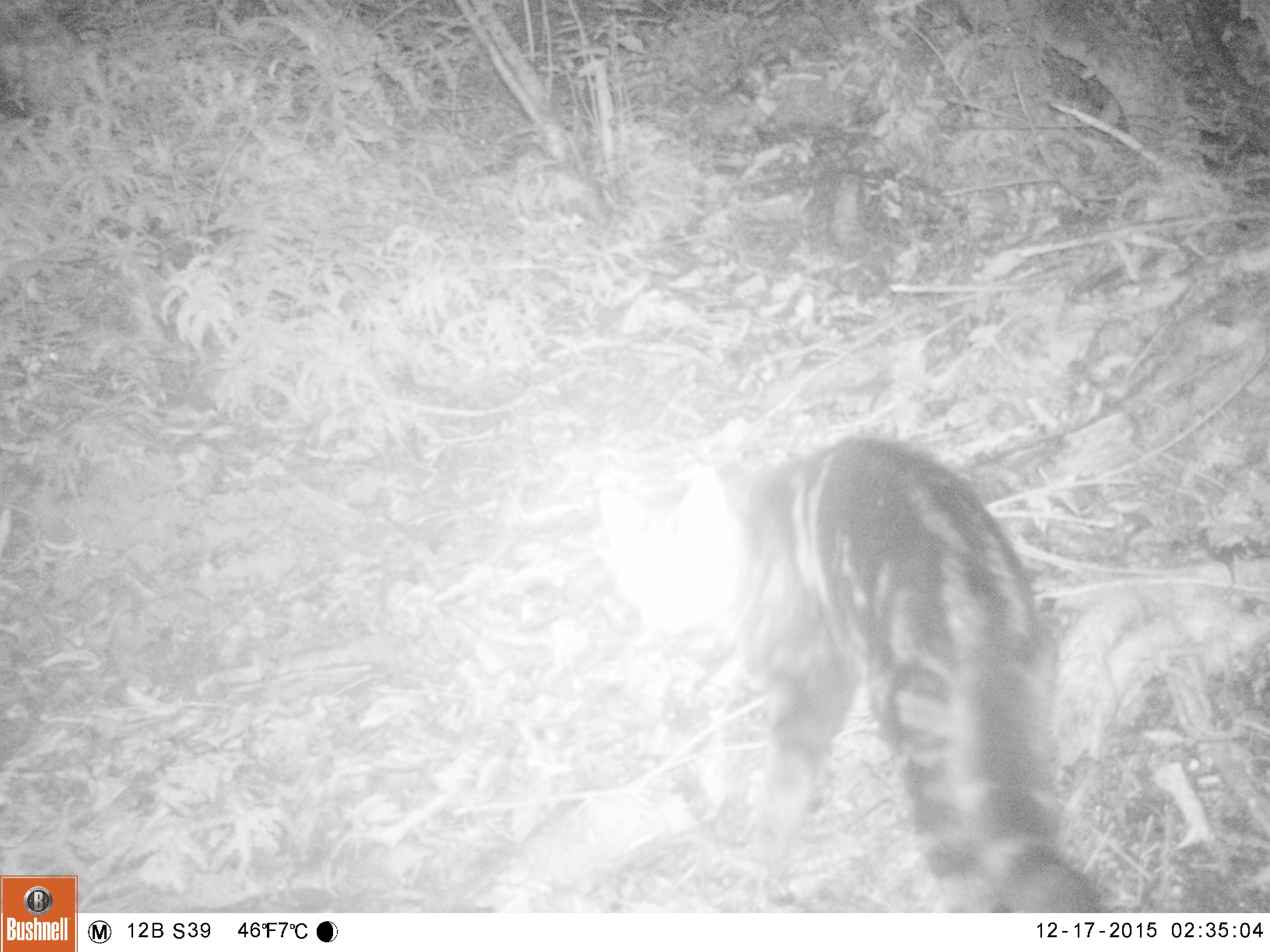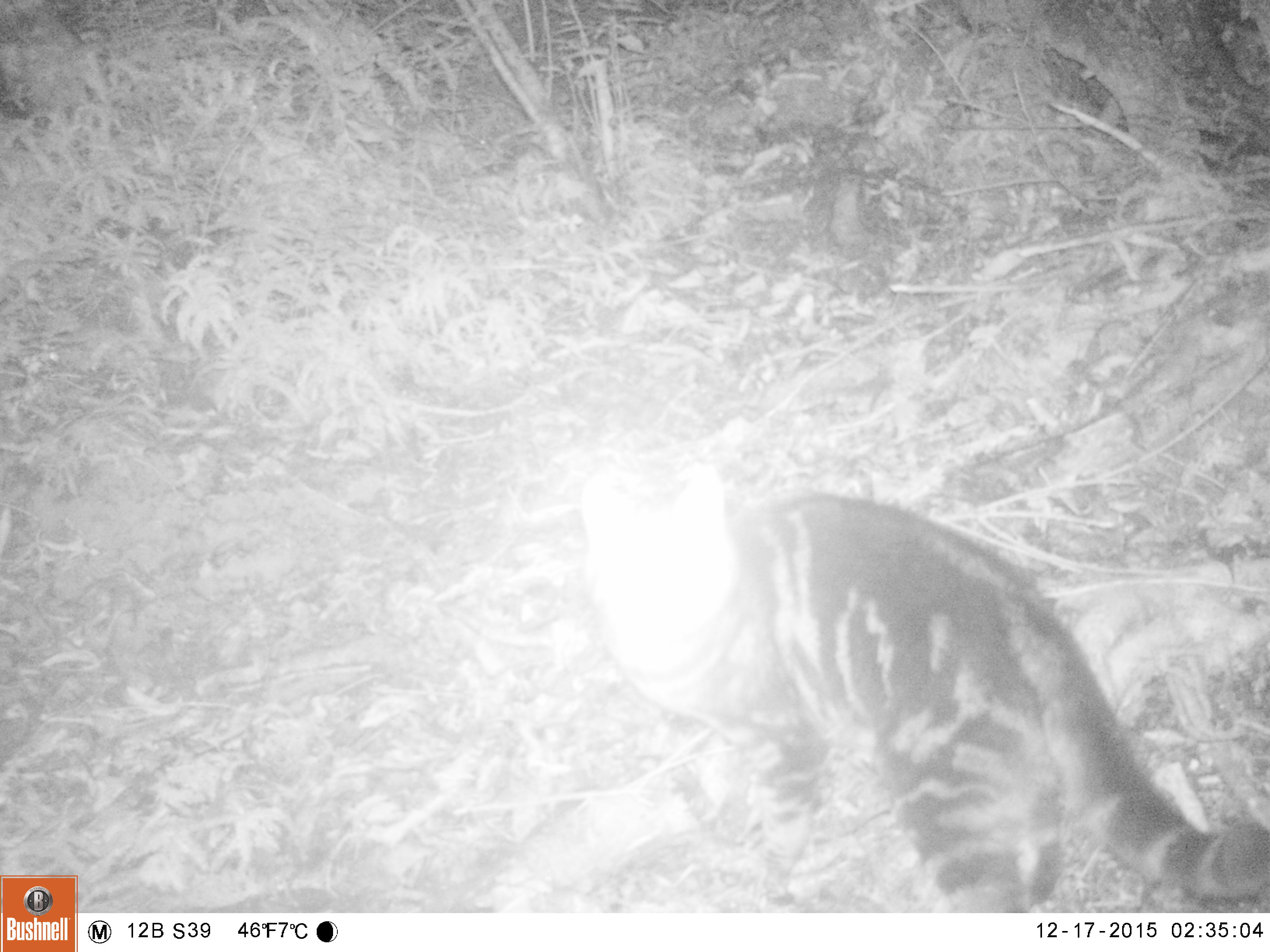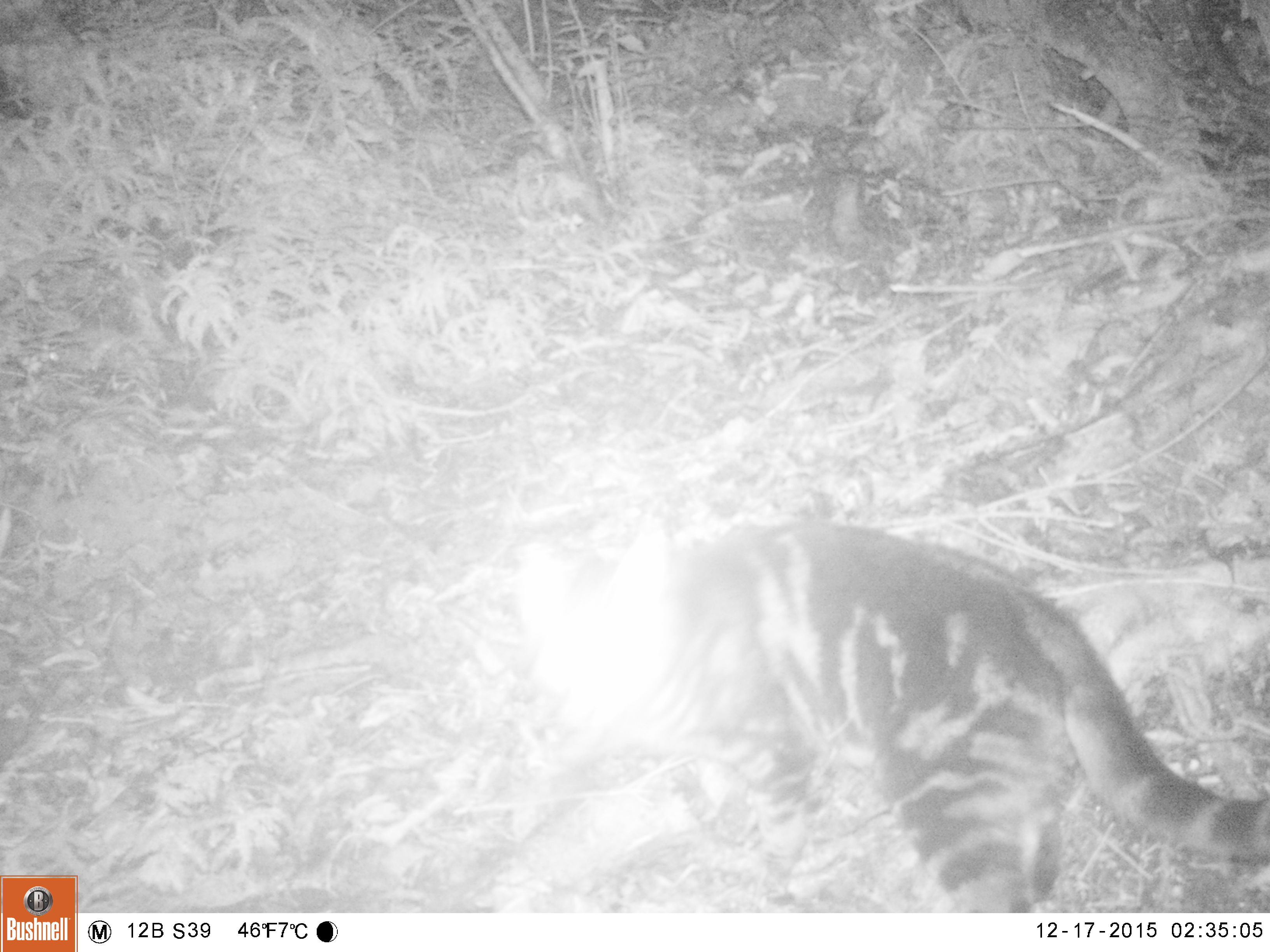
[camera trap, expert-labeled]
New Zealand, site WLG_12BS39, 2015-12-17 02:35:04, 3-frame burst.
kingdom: Animalia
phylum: Chordata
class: Mammalia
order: Carnivora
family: Felidae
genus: Felis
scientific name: Felis catus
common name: domestic cat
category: cat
Cat (domestic cat) (Felis catus).